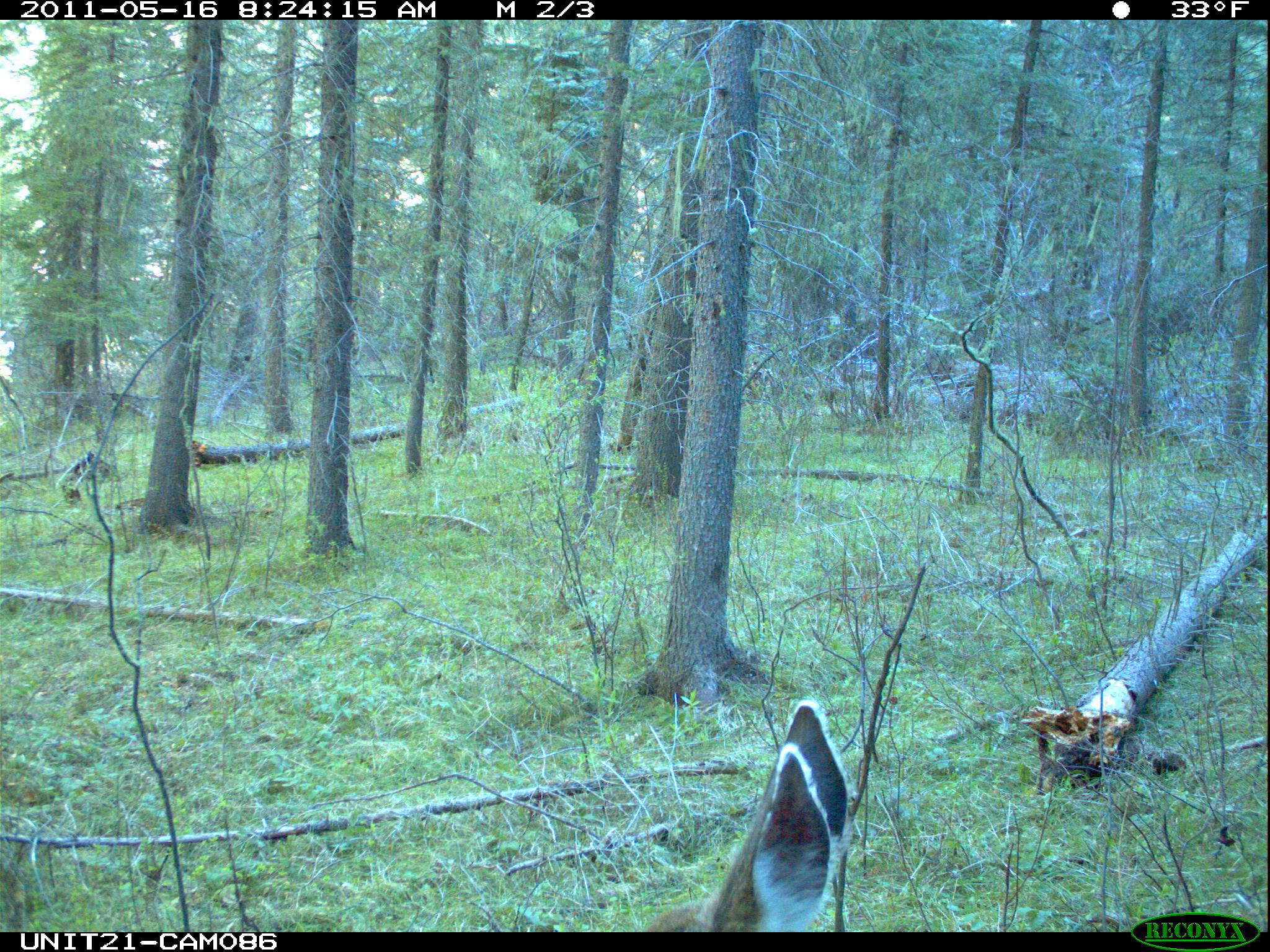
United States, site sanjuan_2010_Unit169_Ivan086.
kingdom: Animalia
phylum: Chordata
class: Mammalia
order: Artiodactyla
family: Cervidae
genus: Odocoileus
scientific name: Odocoileus hemionus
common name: mule deer